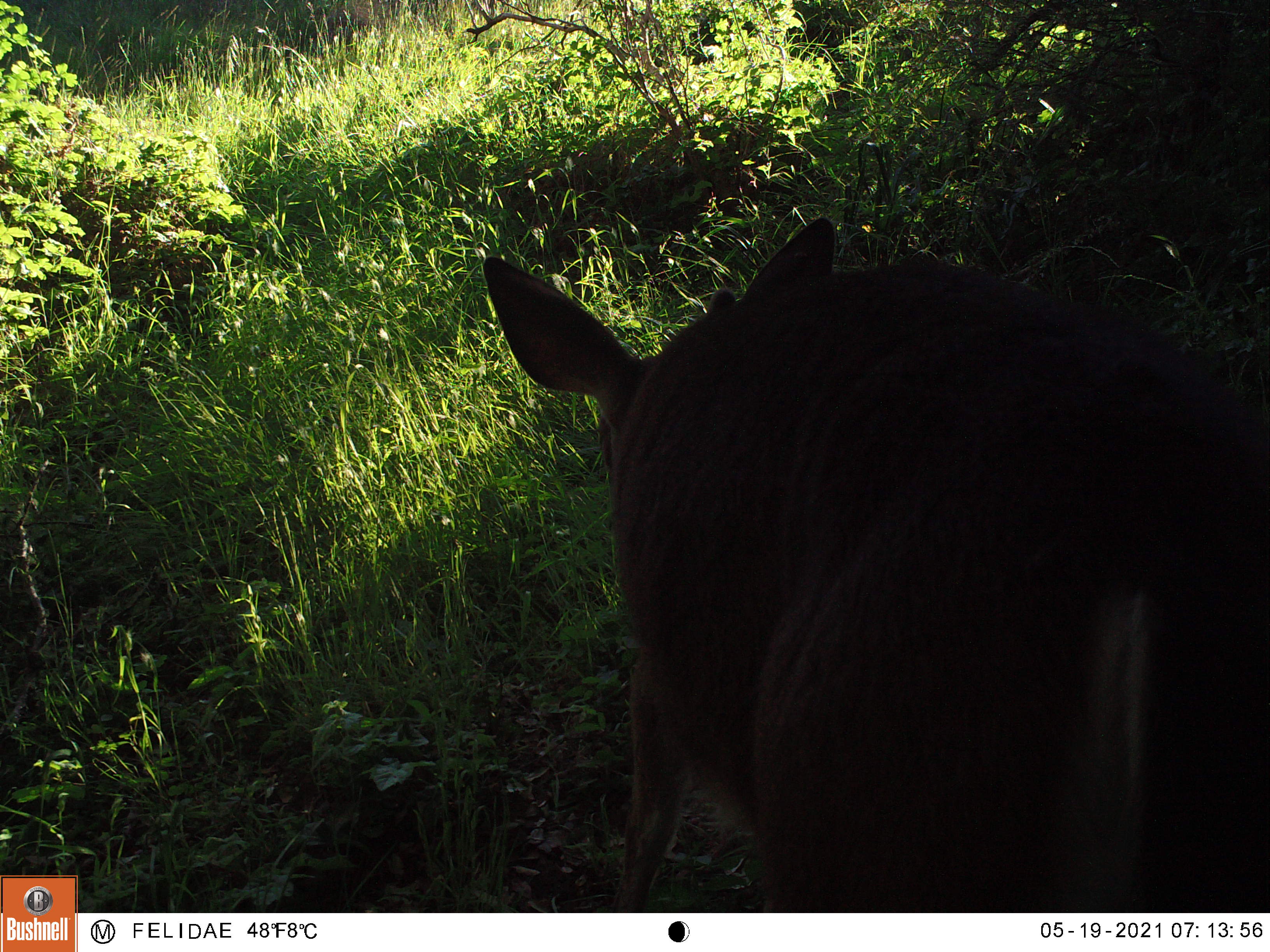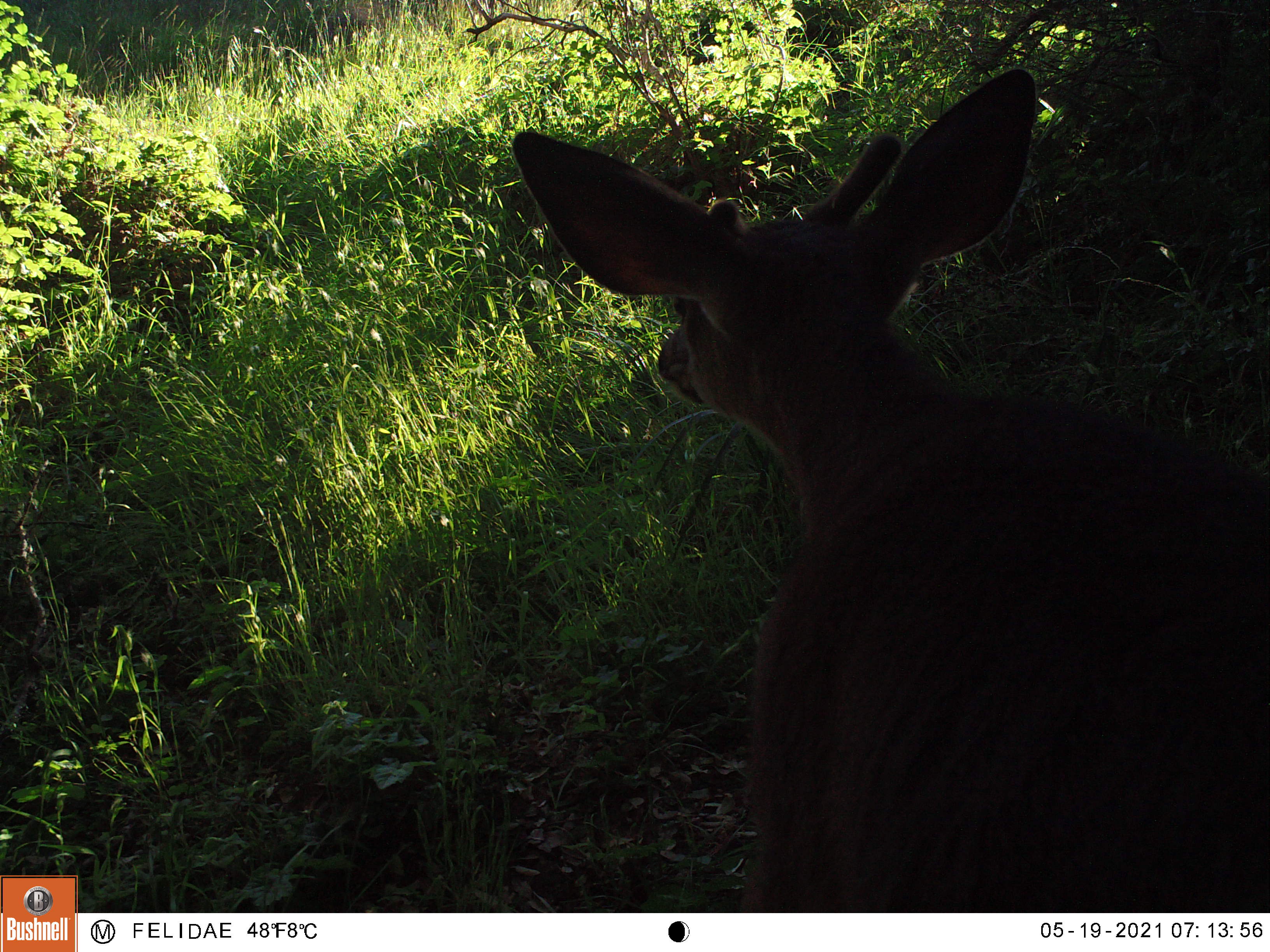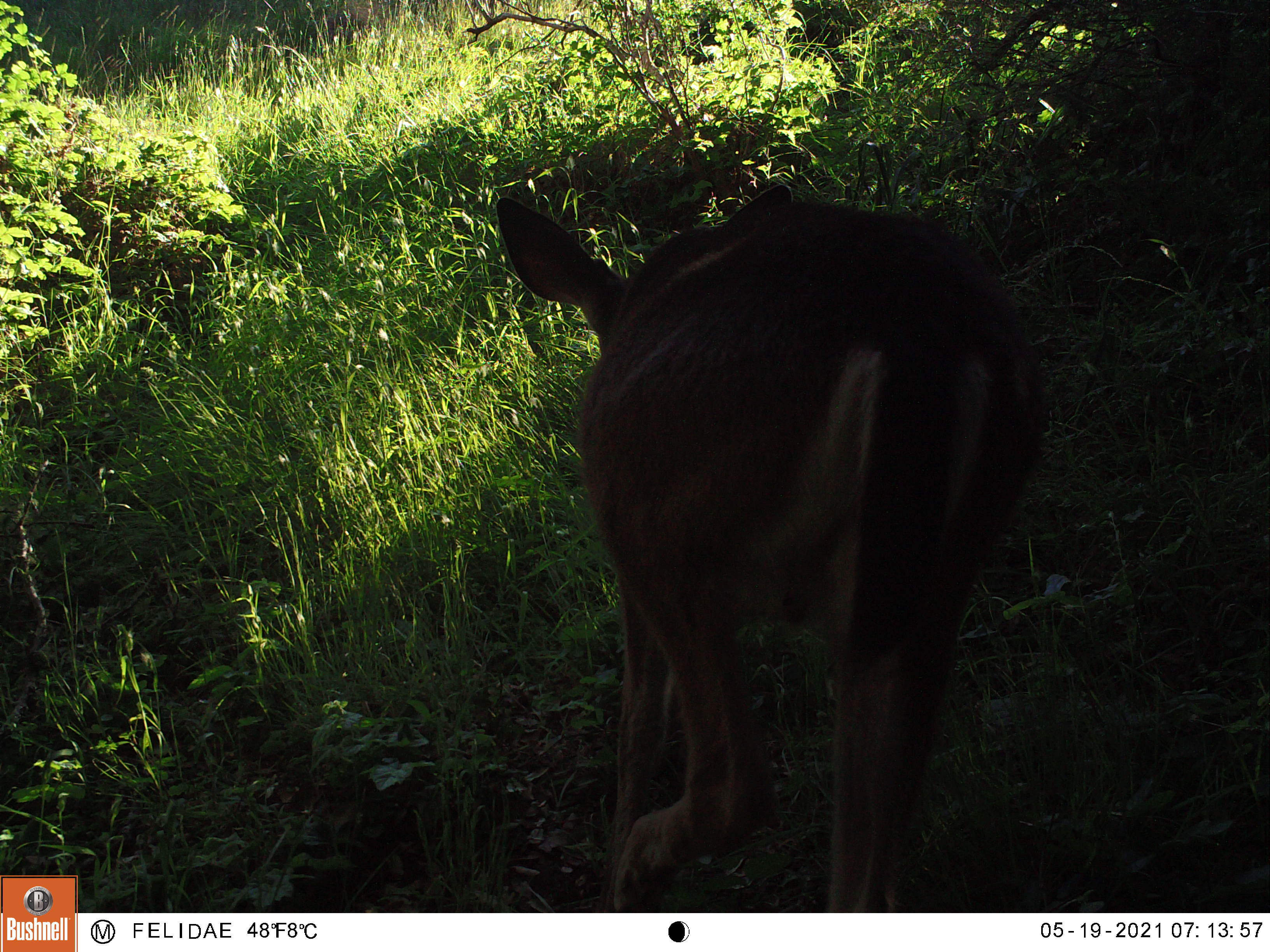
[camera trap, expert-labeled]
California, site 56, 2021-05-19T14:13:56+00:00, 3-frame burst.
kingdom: Animalia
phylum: Chordata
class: Mammalia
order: Artiodactyla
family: Cervidae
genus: Odocoileus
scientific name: Odocoileus hemionus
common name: mule deer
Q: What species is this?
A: Mule deer (Odocoileus hemionus).